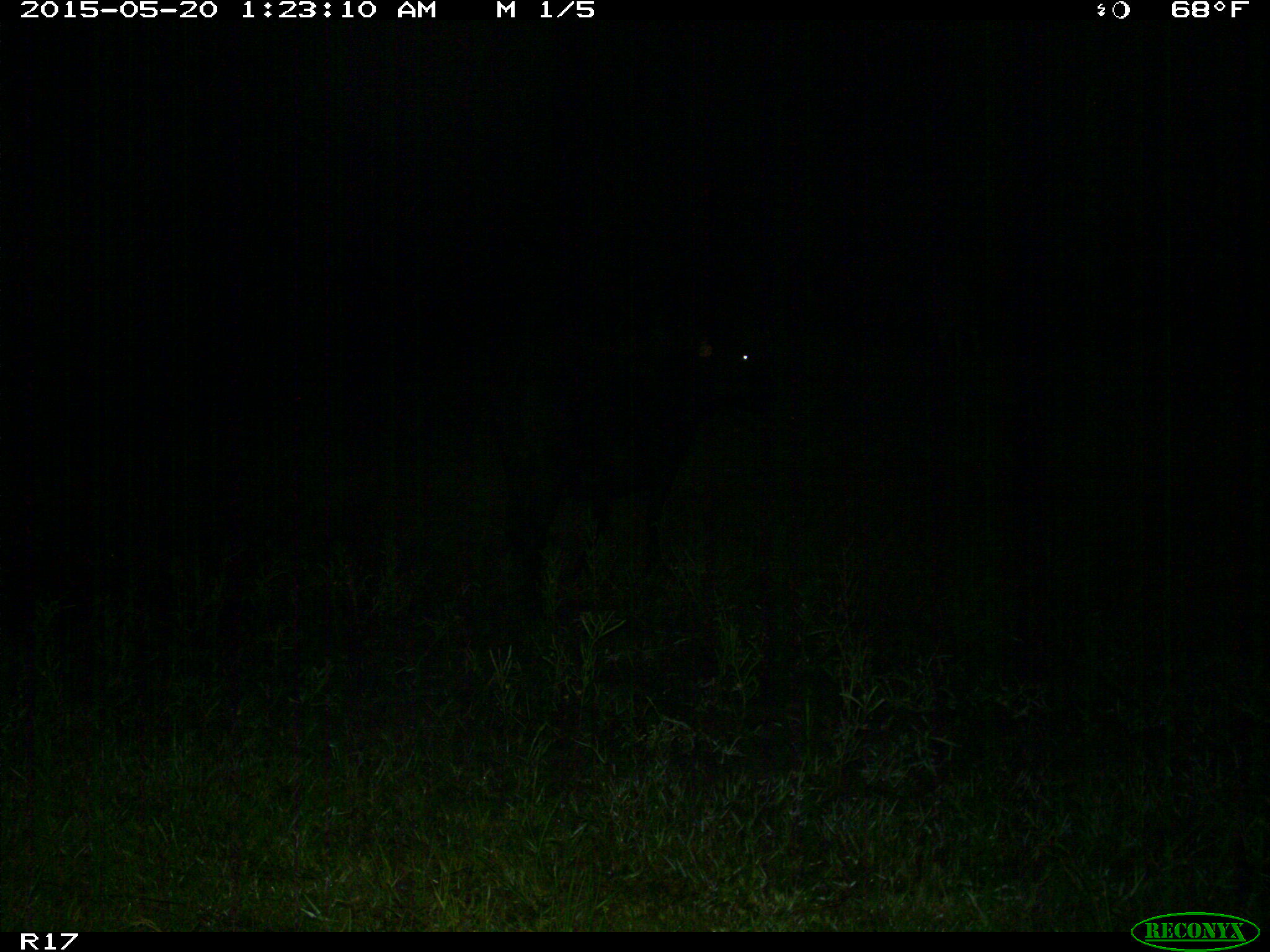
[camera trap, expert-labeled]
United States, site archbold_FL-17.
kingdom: Animalia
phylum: Chordata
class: Mammalia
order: Artiodactyla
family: Bovidae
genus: Bos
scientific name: Bos taurus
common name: domestic cow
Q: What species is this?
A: Bos taurus (domestic cow).